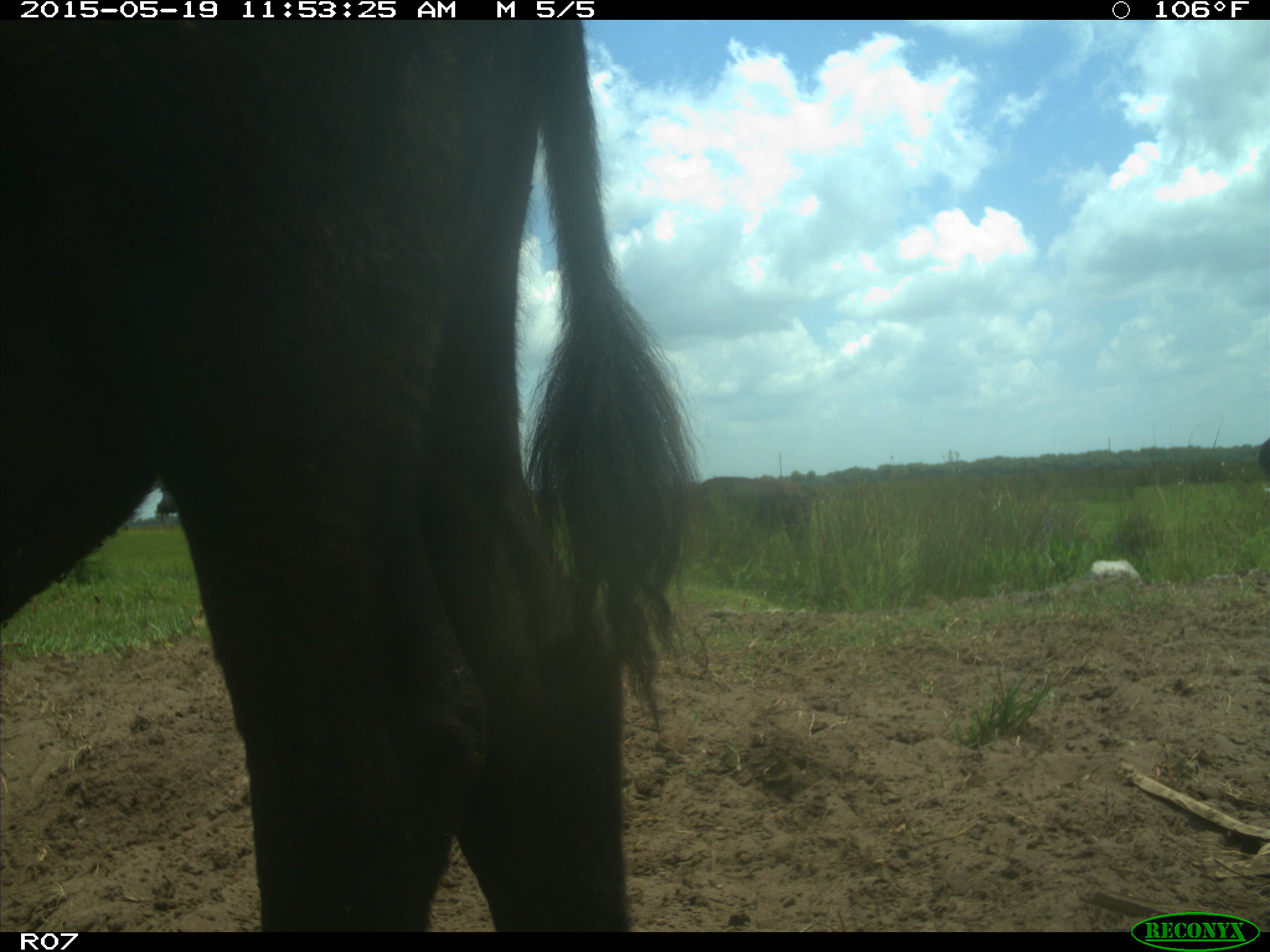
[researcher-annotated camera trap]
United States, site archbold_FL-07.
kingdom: Animalia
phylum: Chordata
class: Mammalia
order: Artiodactyla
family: Bovidae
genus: Bos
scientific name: Bos taurus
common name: domestic cow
Bos taurus (domestic cow).